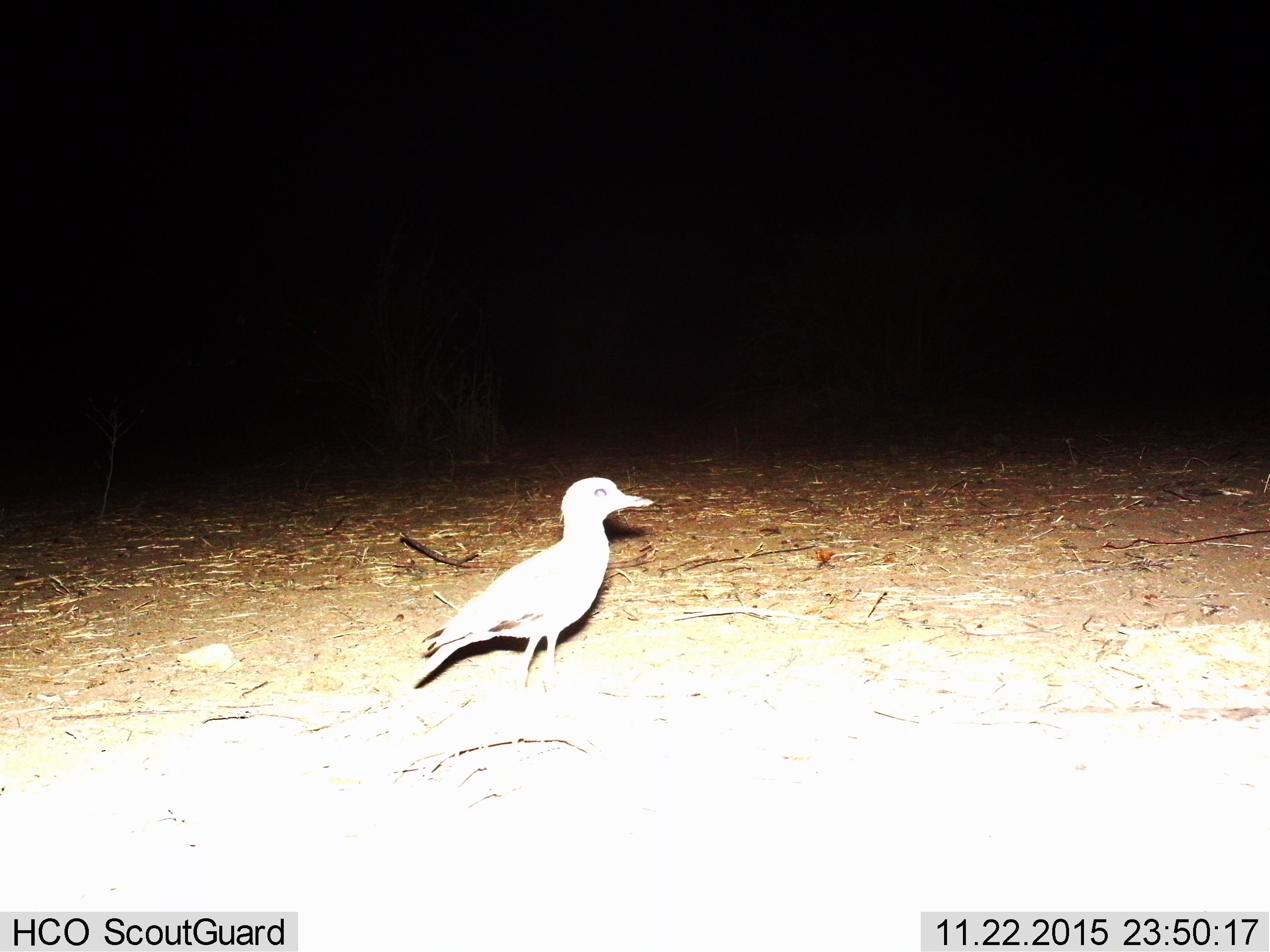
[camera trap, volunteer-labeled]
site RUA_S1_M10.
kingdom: Animalia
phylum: Chordata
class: Aves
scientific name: Aves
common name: bird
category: birdother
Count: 1.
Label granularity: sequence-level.